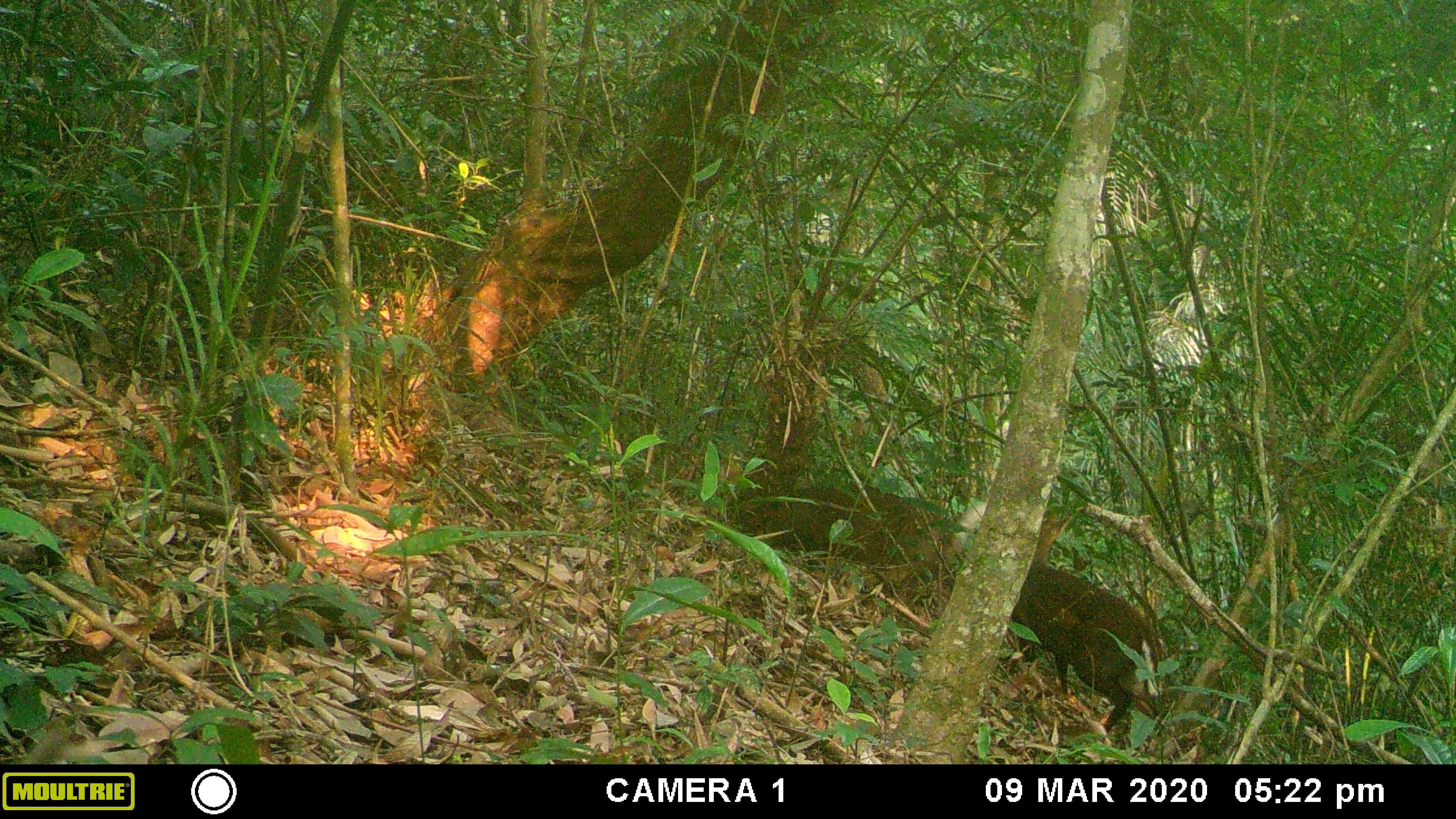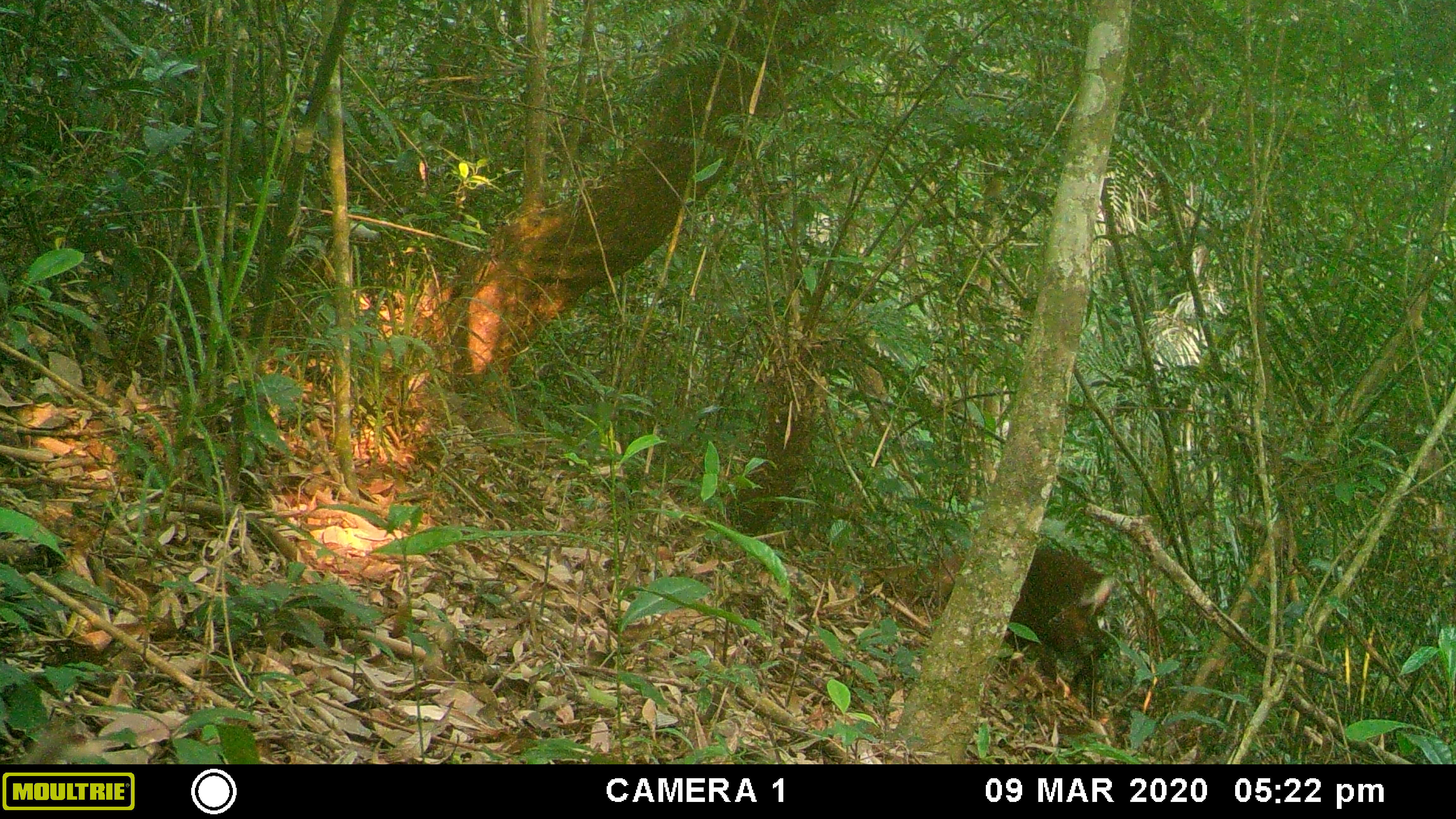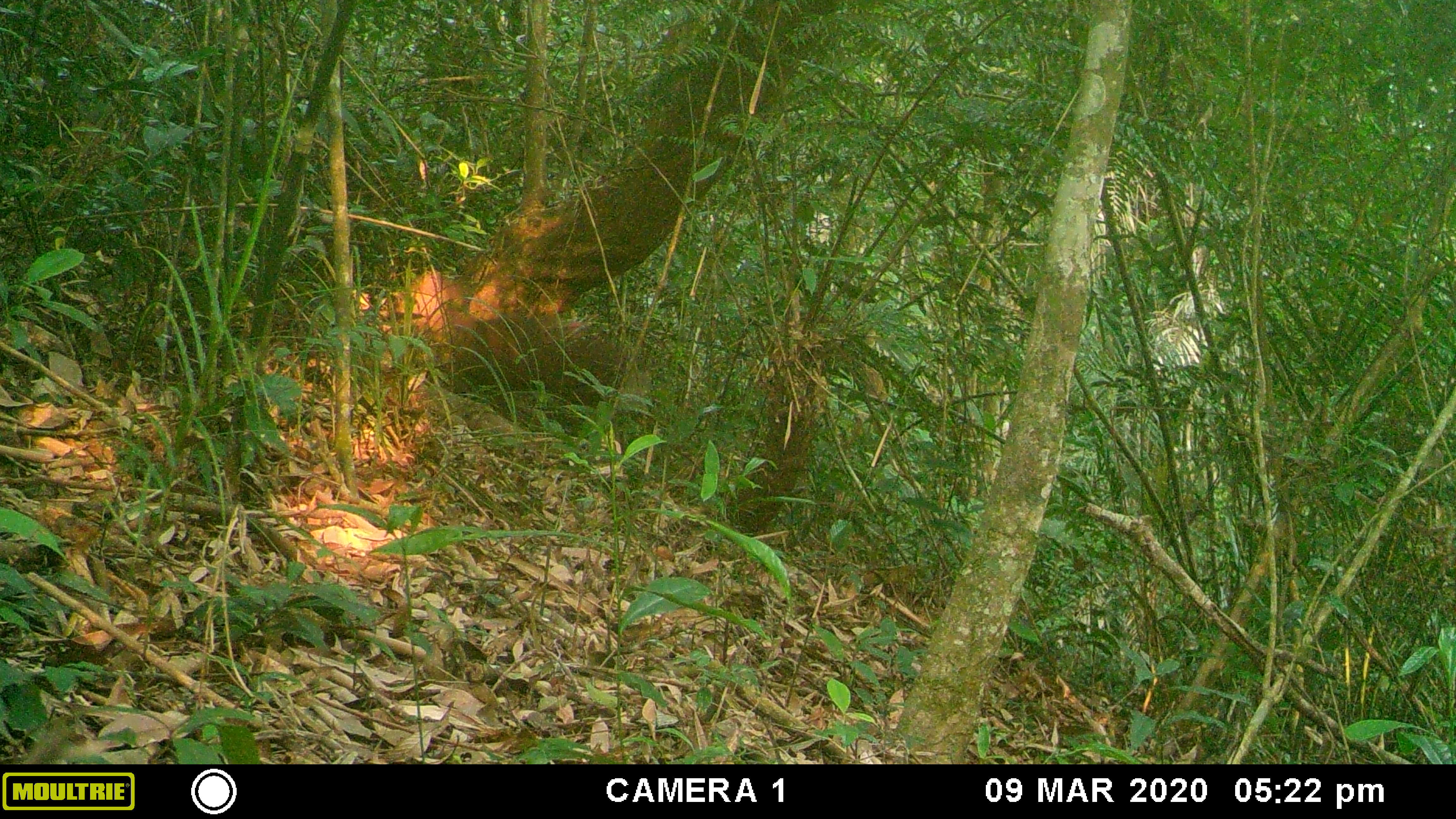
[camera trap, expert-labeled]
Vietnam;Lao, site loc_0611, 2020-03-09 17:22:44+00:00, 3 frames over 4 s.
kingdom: Animalia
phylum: Chordata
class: Mammalia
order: Artiodactyla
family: Cervidae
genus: Muntiacus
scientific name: Muntiacus rooseveltorum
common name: roosevelt's muntjac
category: roosevelts muntjac group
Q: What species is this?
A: Roosevelts muntjac group (roosevelt's muntjac) (Muntiacus rooseveltorum).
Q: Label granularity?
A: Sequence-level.